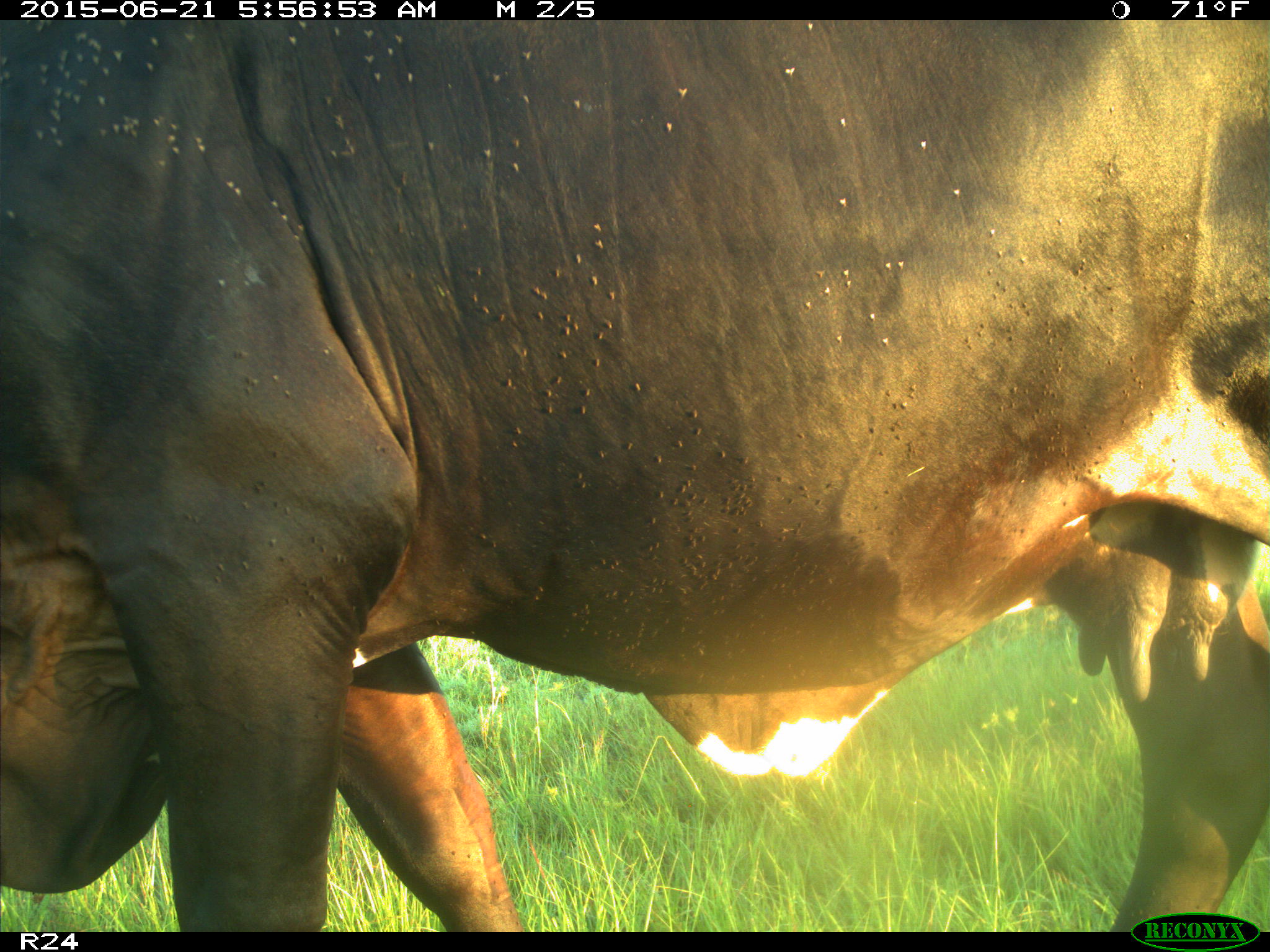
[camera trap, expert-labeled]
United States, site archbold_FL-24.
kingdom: Animalia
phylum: Chordata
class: Mammalia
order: Artiodactyla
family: Bovidae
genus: Bos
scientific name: Bos taurus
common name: domestic cow